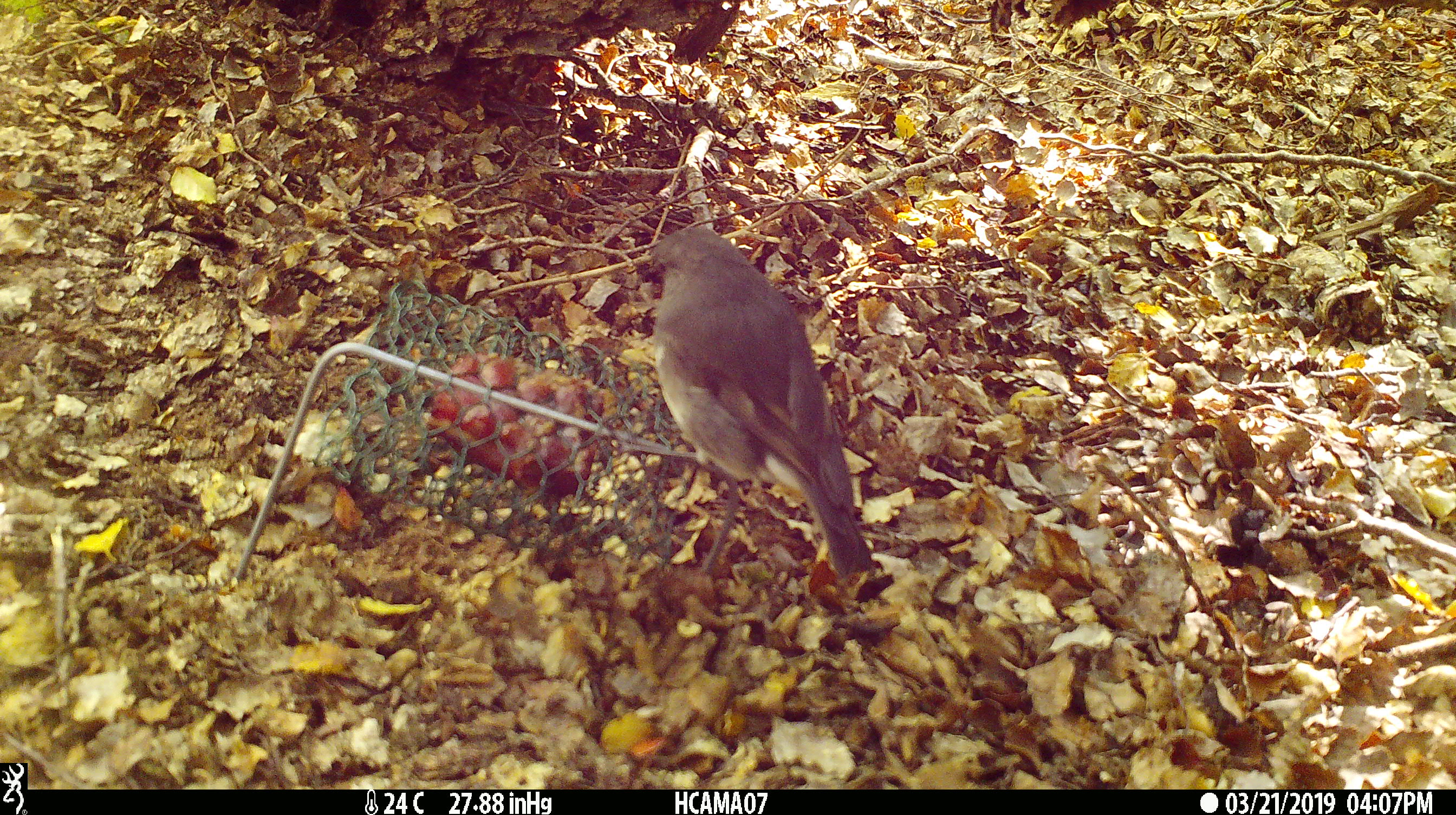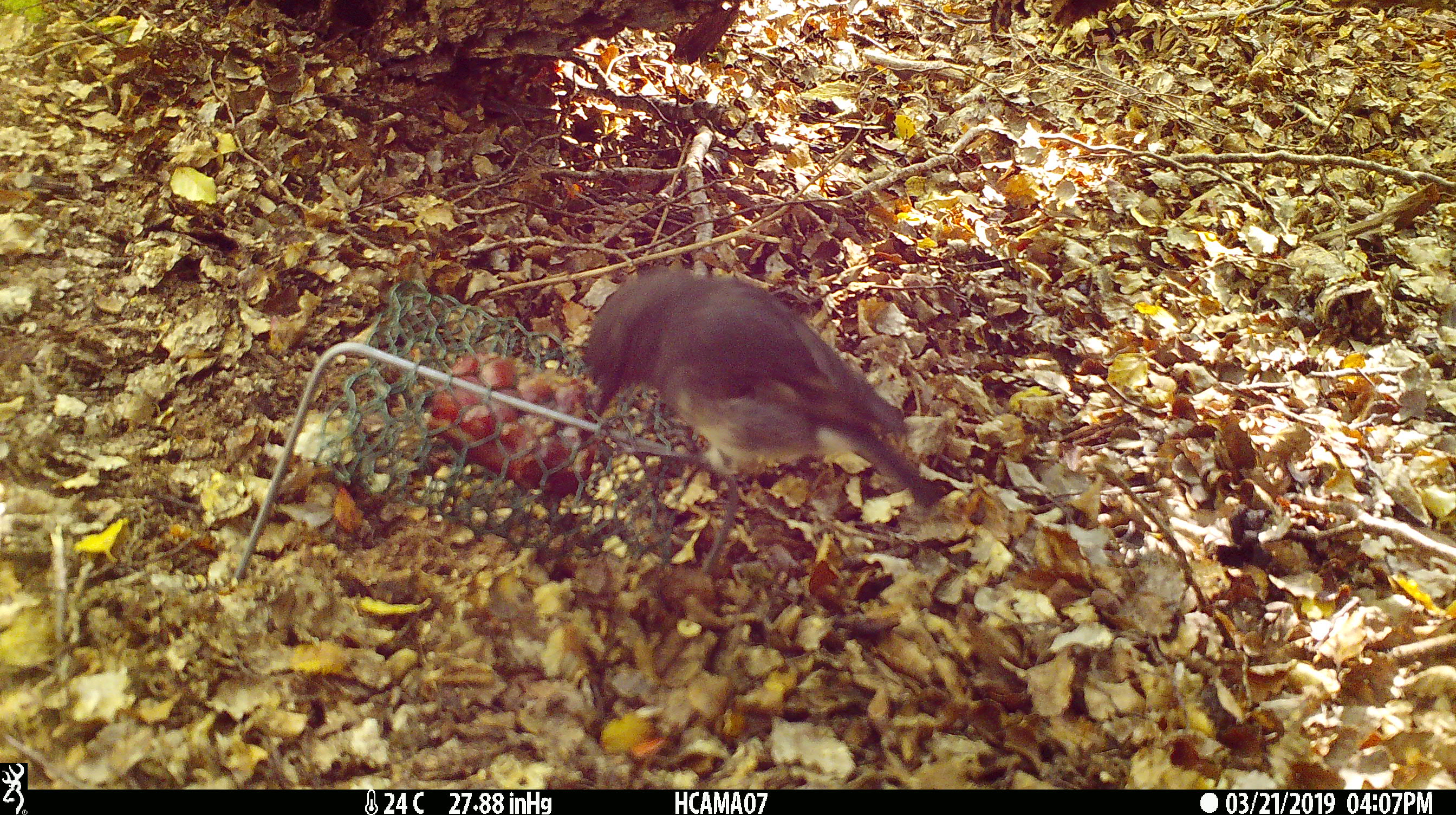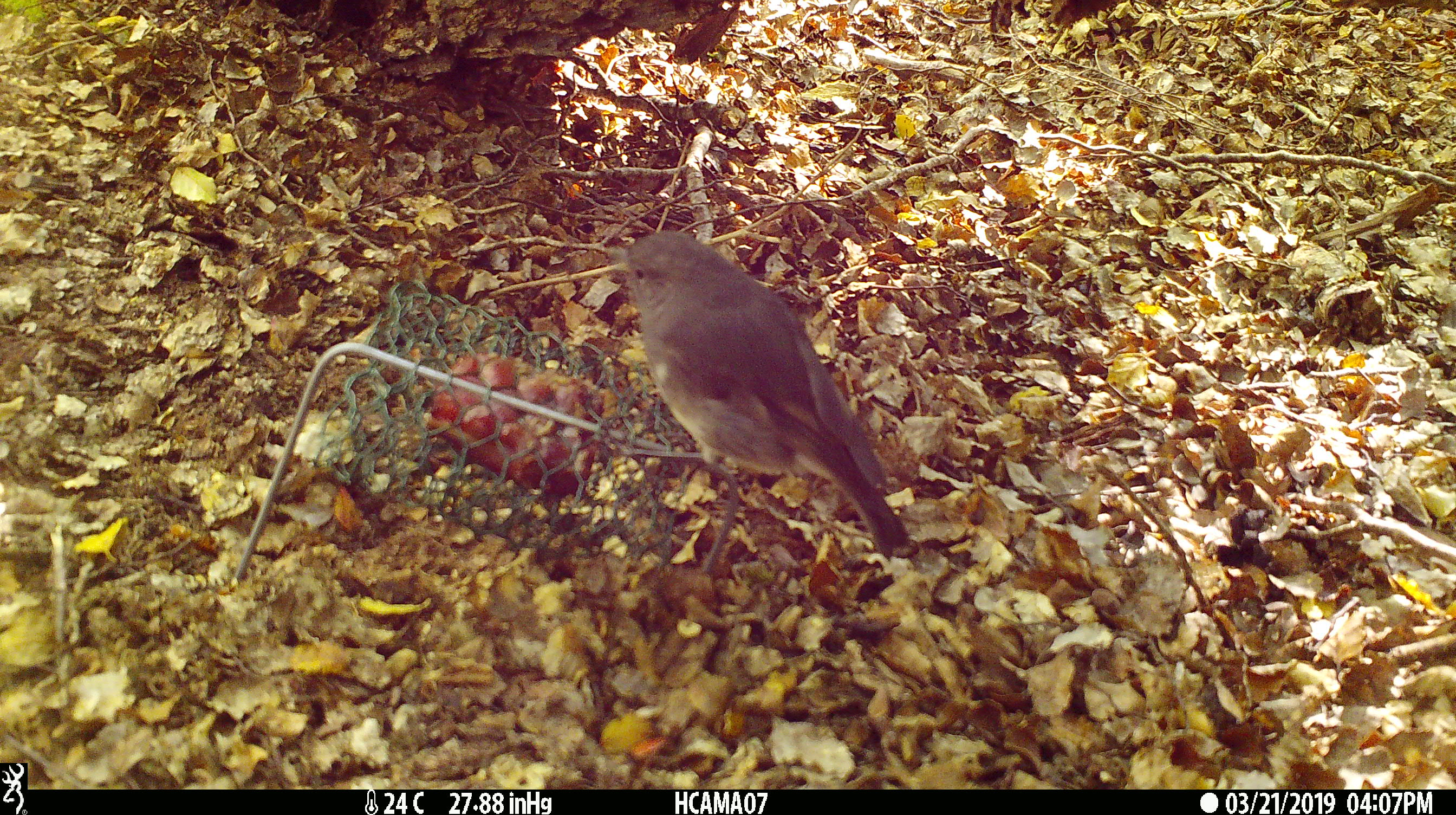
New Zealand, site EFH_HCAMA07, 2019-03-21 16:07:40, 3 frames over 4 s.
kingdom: Animalia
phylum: Chordata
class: Aves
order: Passeriformes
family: Petroicidae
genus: Petroica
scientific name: Petroica australis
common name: new zealand robin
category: robin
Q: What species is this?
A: Robin (new zealand robin) (Petroica australis).